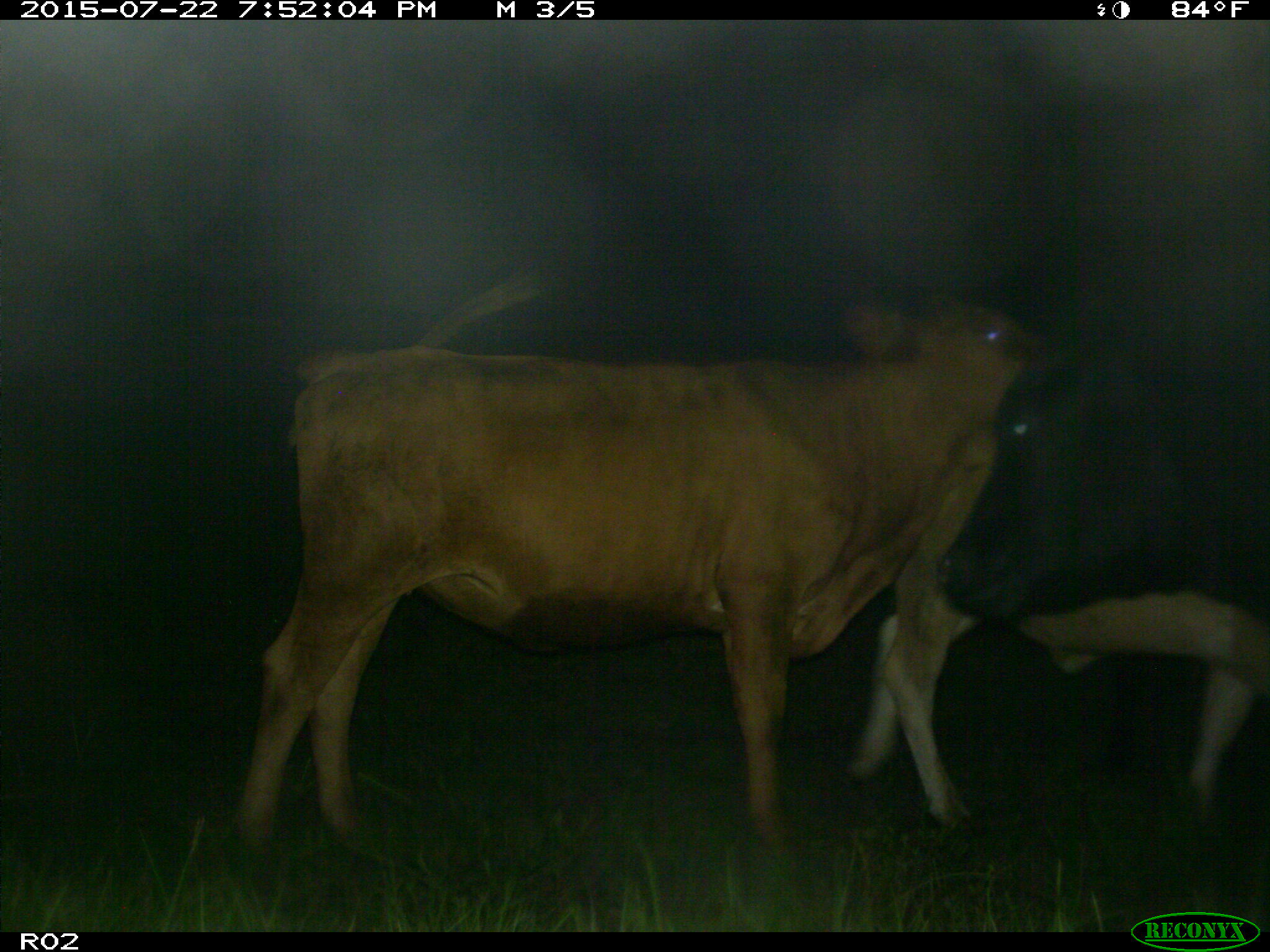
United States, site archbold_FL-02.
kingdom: Animalia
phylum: Chordata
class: Mammalia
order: Artiodactyla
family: Bovidae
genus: Bos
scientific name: Bos taurus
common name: domestic cow